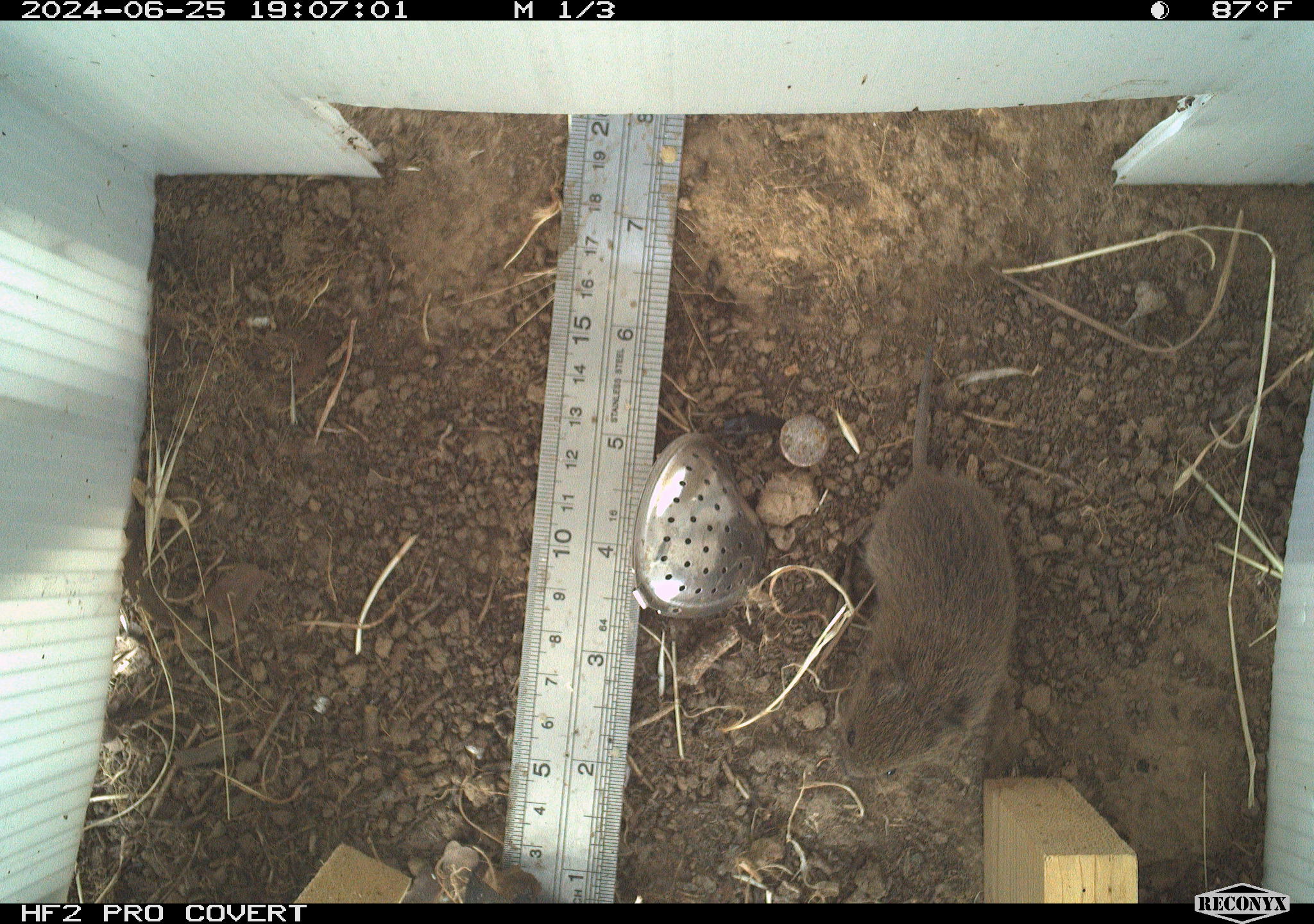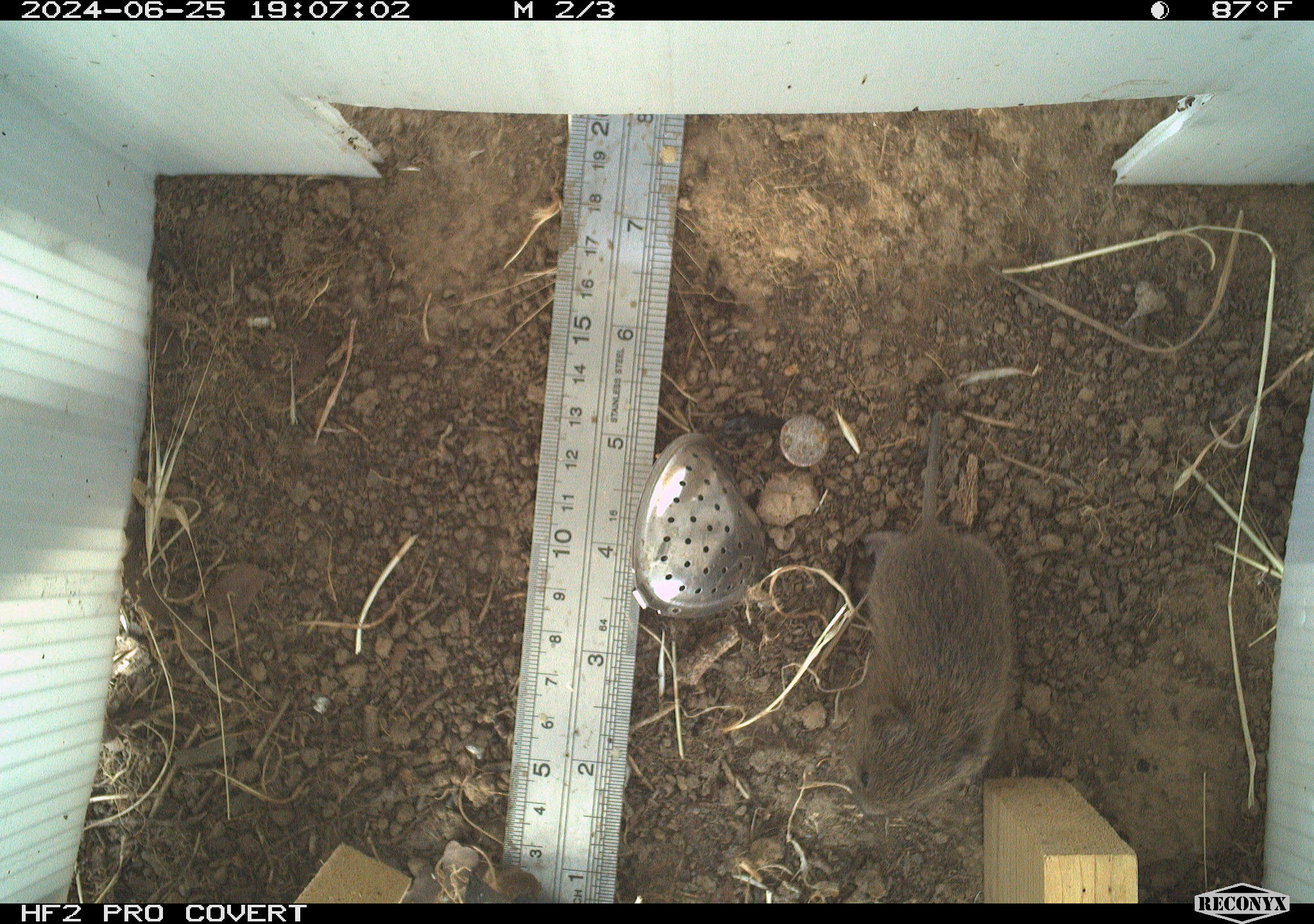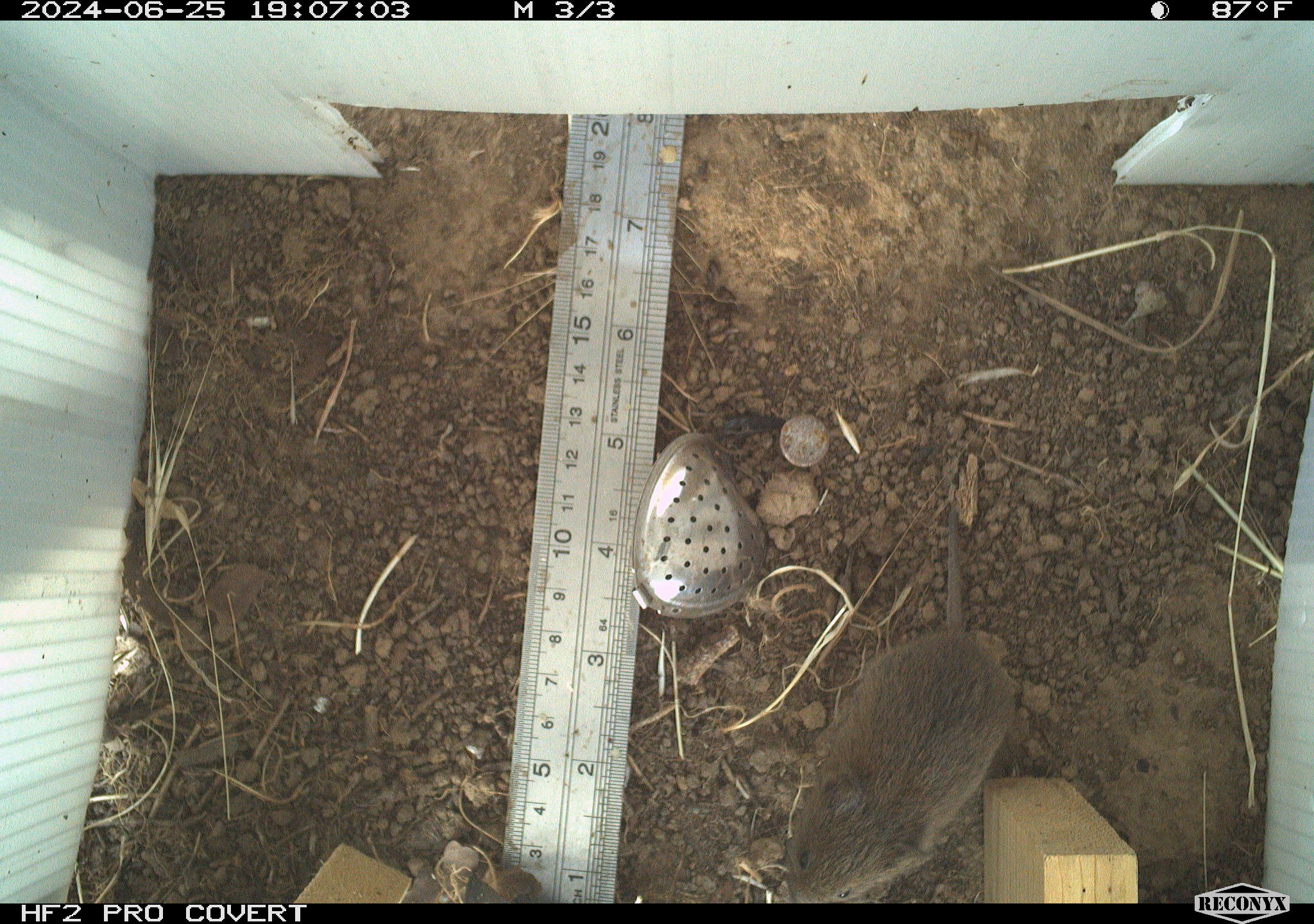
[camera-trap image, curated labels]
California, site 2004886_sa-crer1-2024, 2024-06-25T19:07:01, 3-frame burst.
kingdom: Animalia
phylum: Chordata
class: Mammalia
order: Rodentia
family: Cricetidae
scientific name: Arvicolinae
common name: voles, lemmings, and muskrats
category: arvicolinae subfamily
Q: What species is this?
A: Arvicolinae subfamily (voles, lemmings, and muskrats) (Arvicolinae).